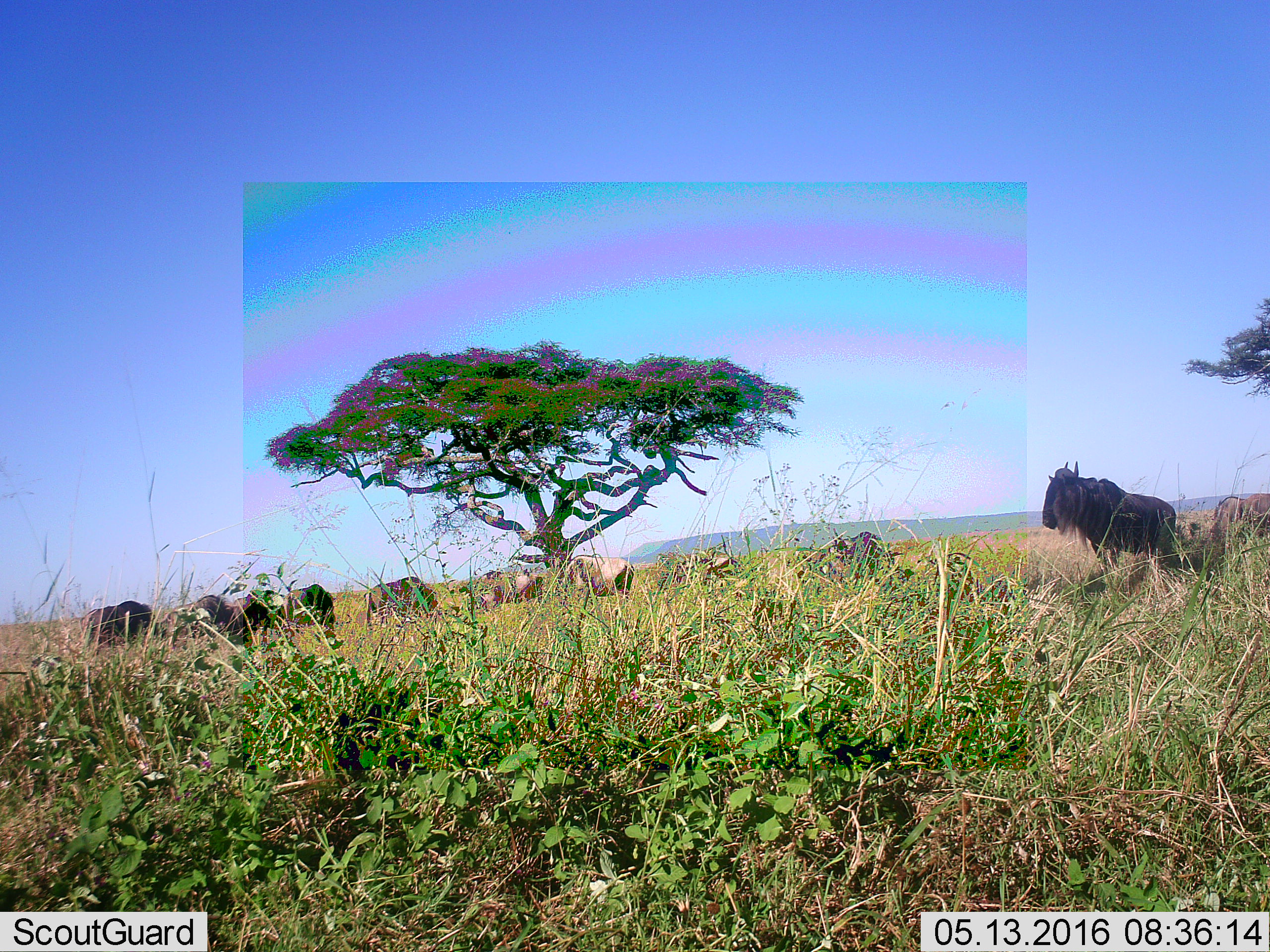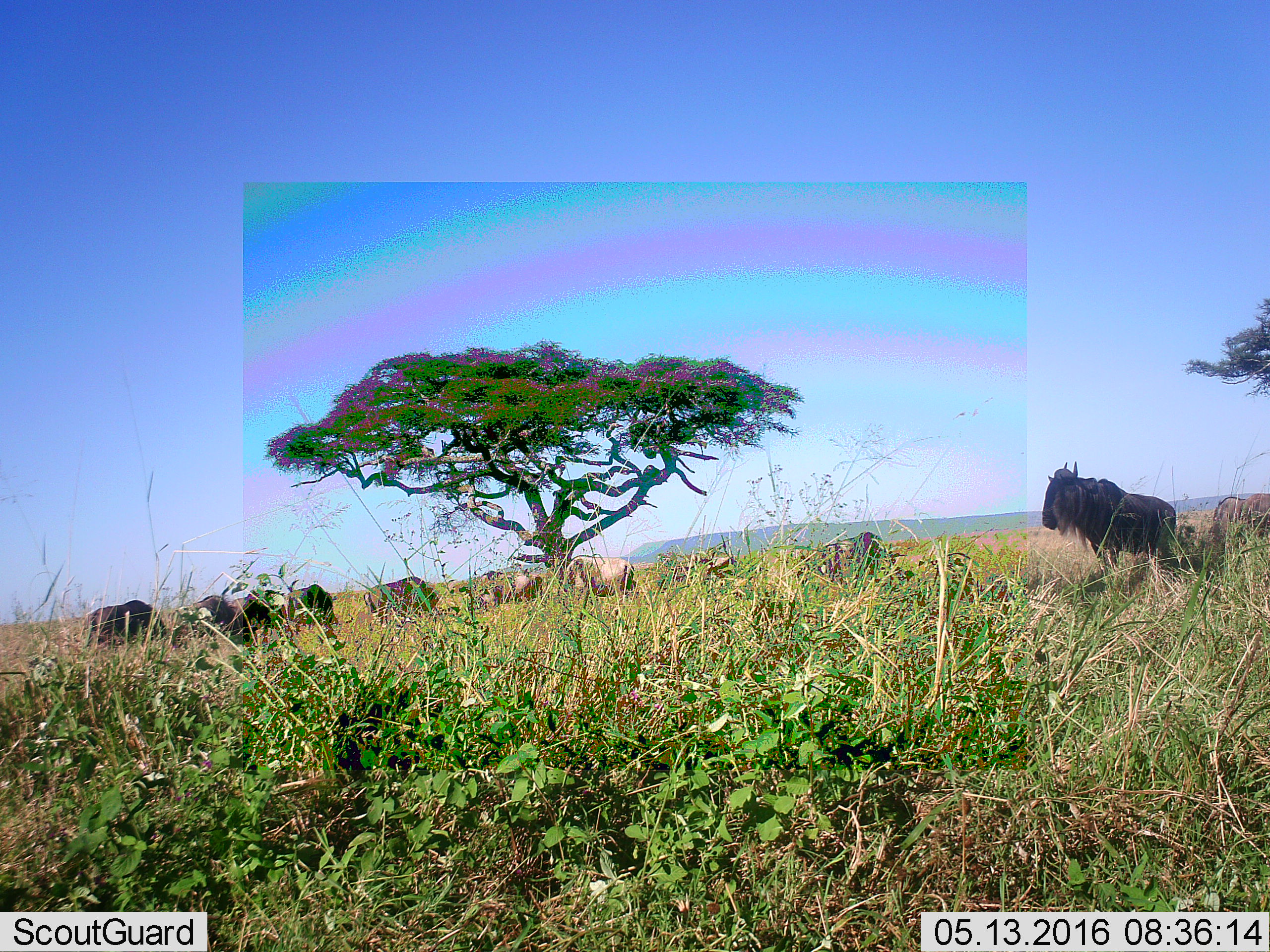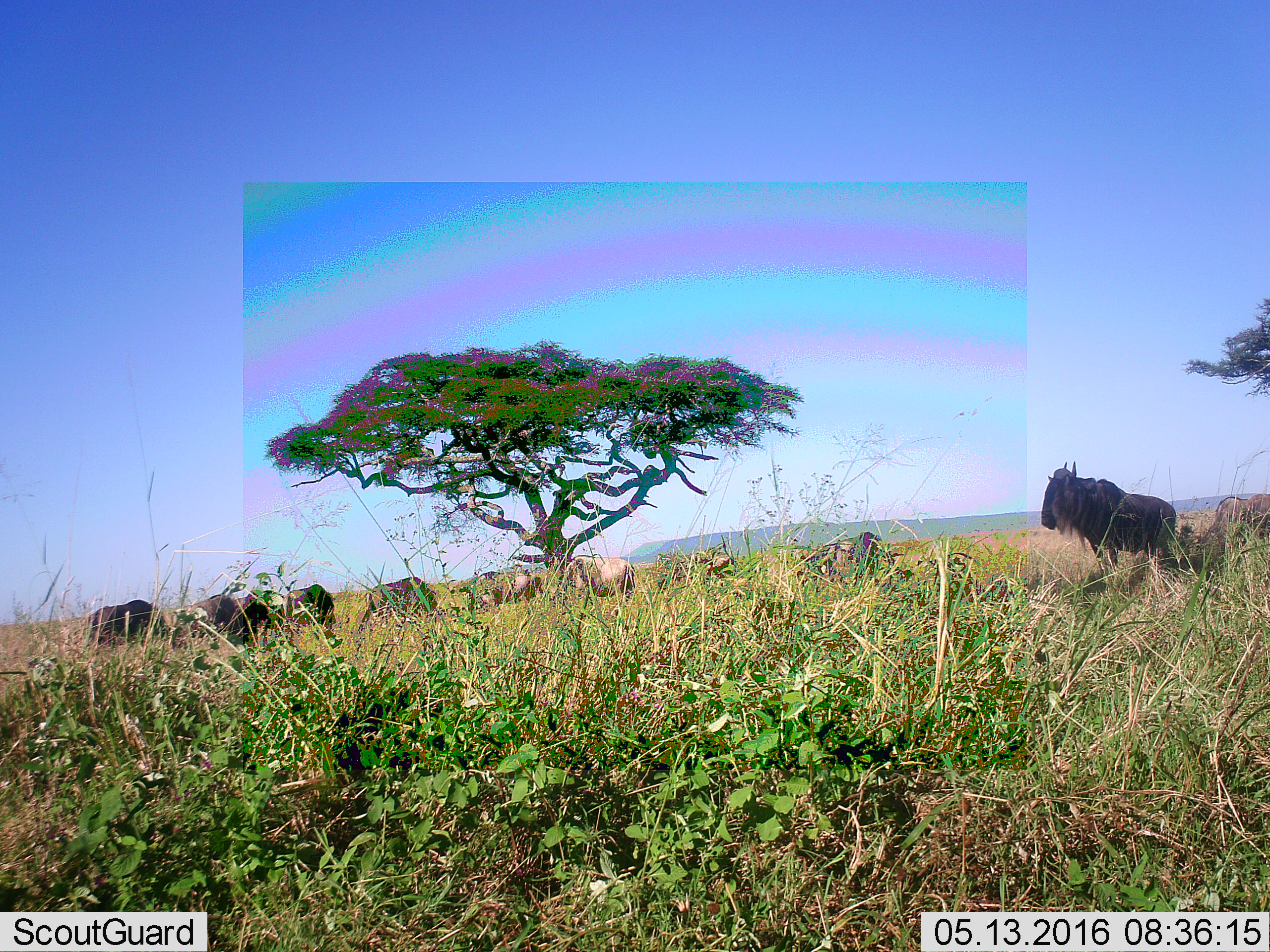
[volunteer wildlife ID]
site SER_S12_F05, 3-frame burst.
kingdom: Animalia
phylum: Chordata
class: Mammalia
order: Artiodactyla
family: Bovidae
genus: Connochaetes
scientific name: Connochaetes taurinus taurinus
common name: blue wildebeest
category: wildebeestblue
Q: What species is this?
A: Wildebeestblue (blue wildebeest) (Connochaetes taurinus taurinus).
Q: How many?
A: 11-50.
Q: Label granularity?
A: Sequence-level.